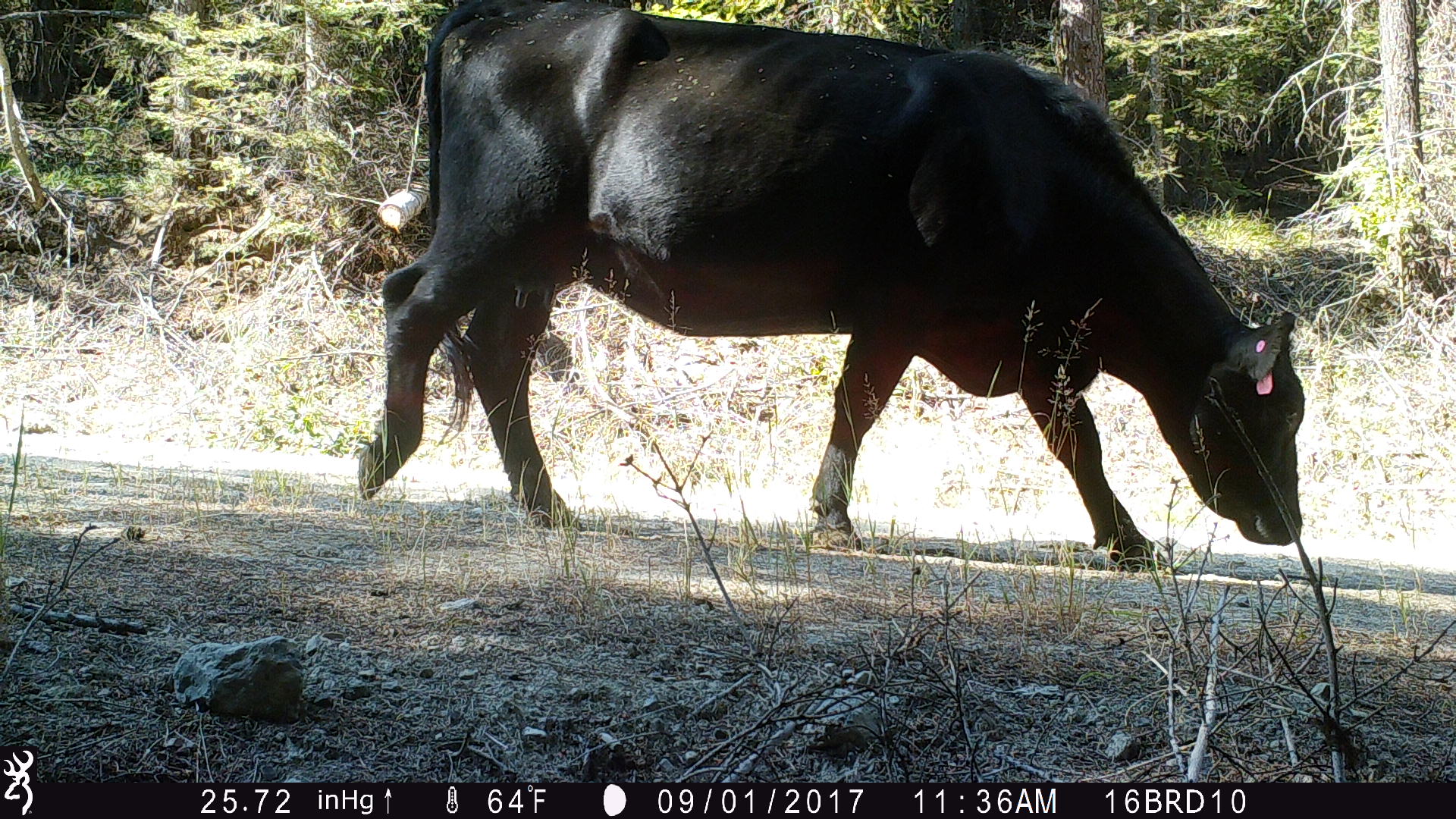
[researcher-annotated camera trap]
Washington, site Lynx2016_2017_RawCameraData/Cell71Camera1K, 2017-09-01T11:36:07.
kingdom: Animalia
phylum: Chordata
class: Mammalia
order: Artiodactyla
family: Bovidae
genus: Bos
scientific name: Bos taurus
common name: domestic cattle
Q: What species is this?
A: Domestic cattle (Bos taurus).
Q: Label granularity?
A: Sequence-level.